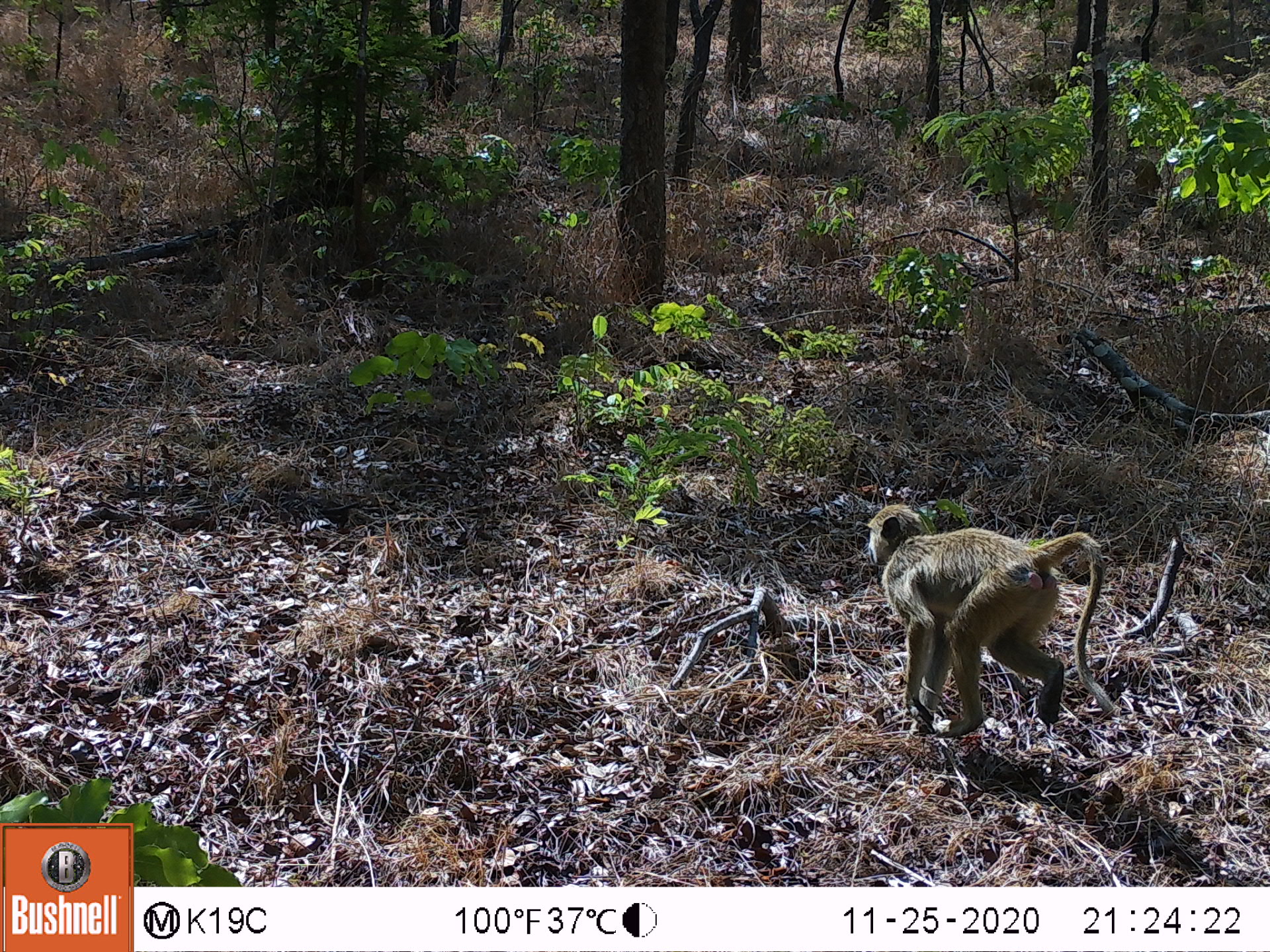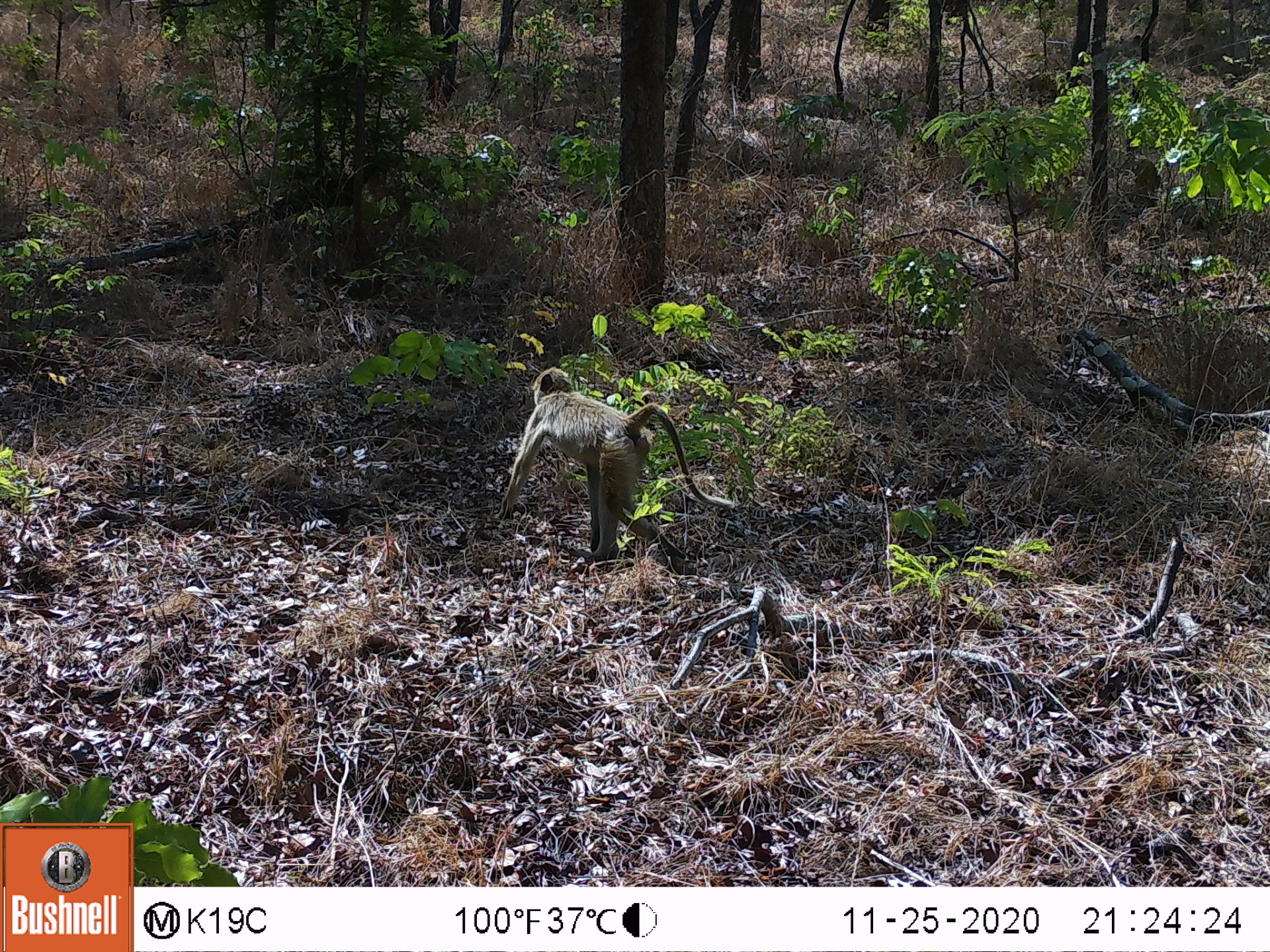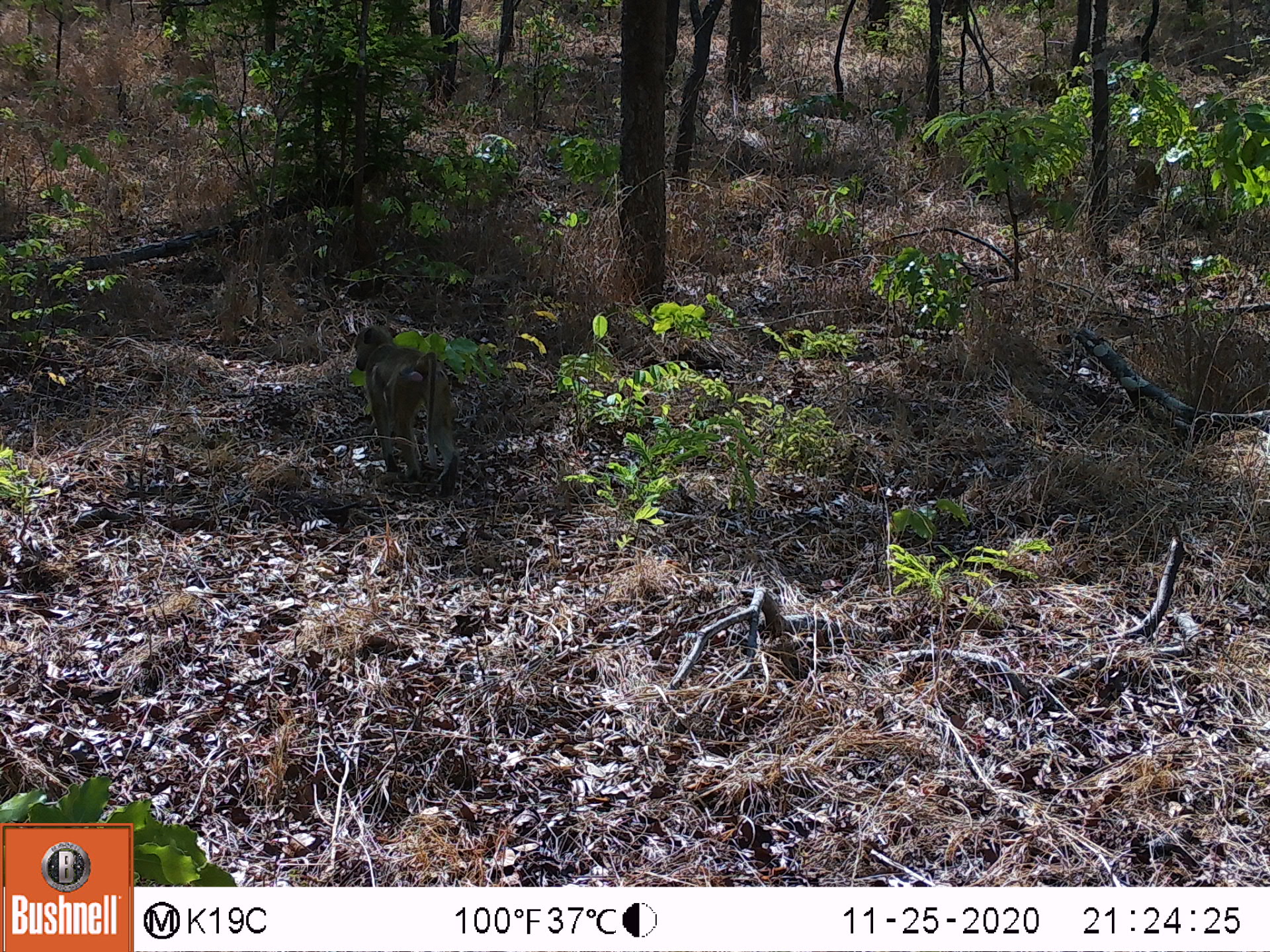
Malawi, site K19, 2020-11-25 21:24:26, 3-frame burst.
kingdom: Animalia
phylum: Chordata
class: Mammalia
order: Primates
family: Cercopithecidae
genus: Papio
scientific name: Papio cynocephalus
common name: yellow baboon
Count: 1.